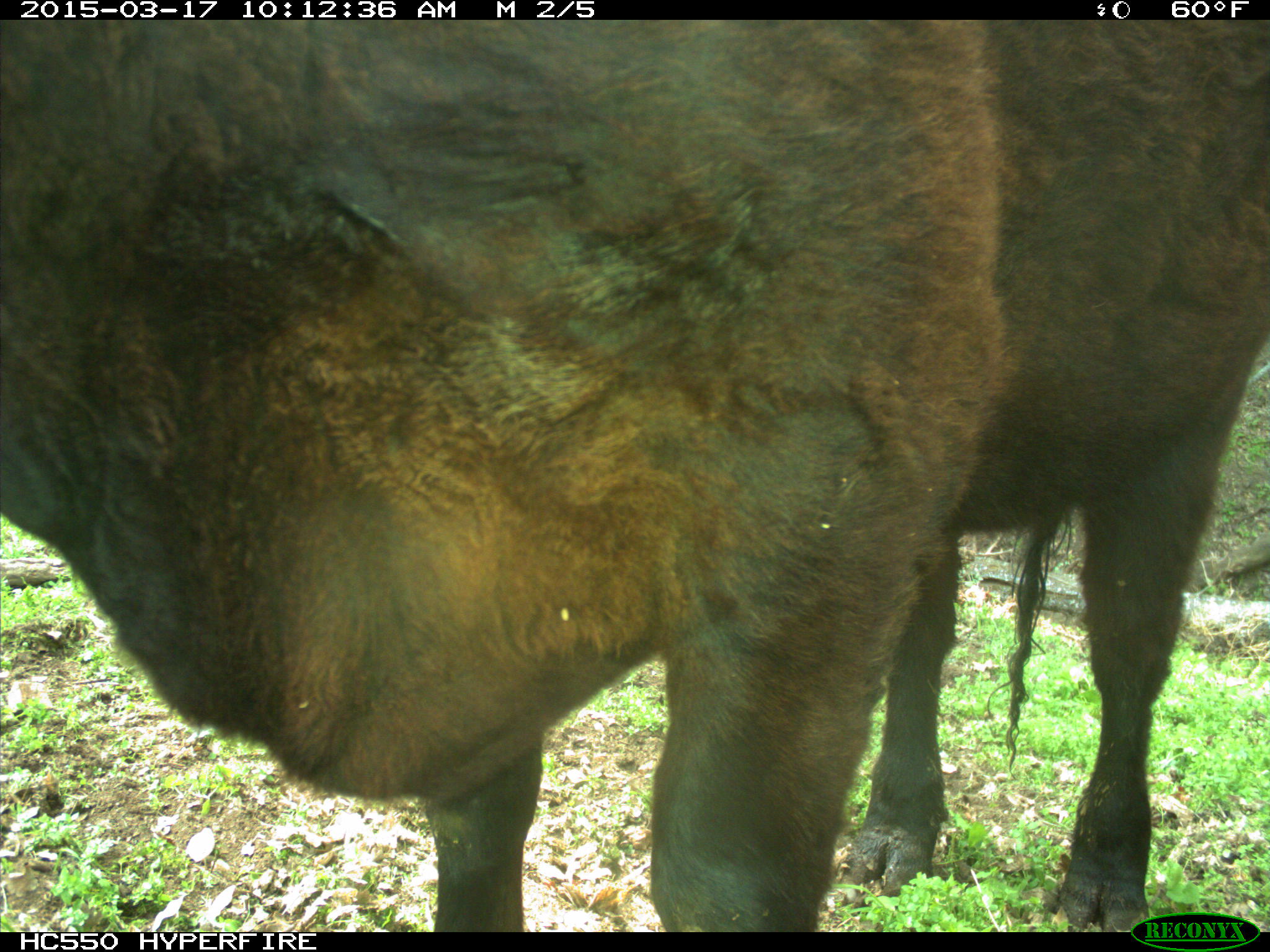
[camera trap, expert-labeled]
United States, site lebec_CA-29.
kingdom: Animalia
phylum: Chordata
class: Mammalia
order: Artiodactyla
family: Bovidae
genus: Bos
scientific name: Bos taurus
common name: domestic cow